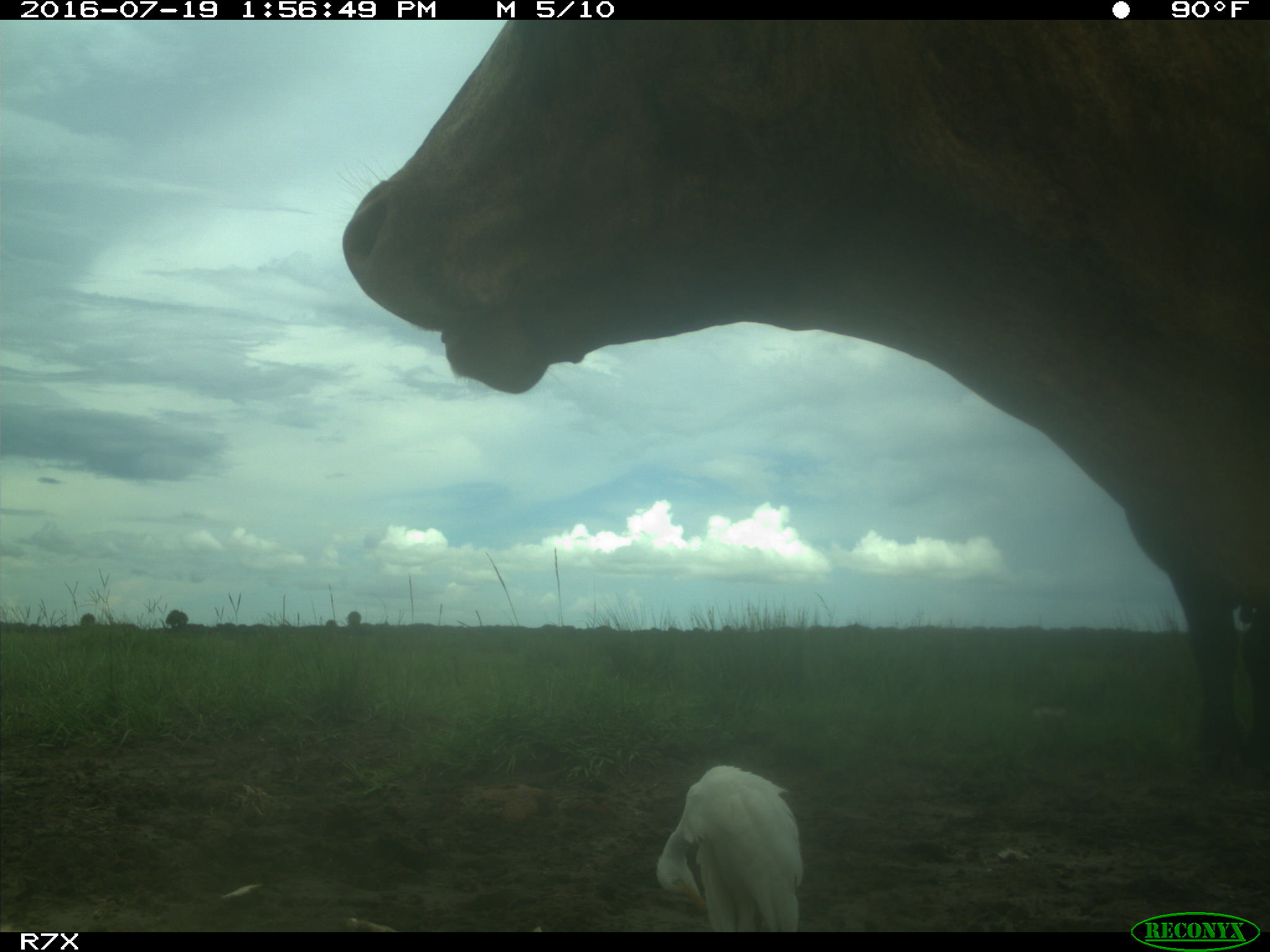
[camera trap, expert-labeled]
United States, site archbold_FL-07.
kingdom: Animalia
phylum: Chordata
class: Mammalia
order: Artiodactyla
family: Bovidae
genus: Bos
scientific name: Bos taurus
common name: domestic cow